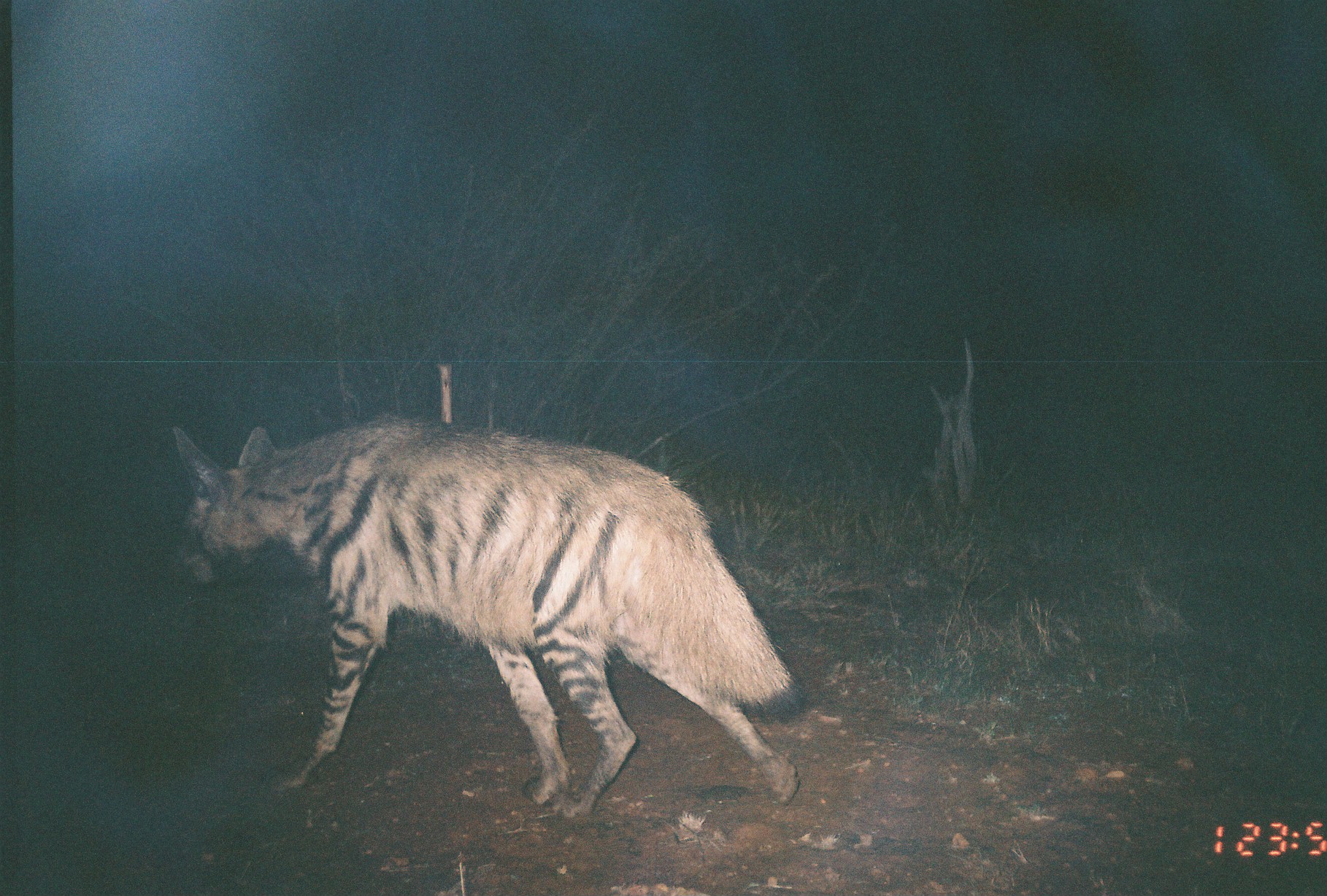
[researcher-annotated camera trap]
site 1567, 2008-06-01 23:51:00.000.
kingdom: Animalia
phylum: Chordata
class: Mammalia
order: Carnivora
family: Hyaenidae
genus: Hyaena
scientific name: Hyaena hyaena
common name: striped hyena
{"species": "Hyaena hyaena (striped hyena)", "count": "1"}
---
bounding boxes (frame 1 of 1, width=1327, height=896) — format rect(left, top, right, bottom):
hyaena hyaena: rect(164, 414, 807, 820)